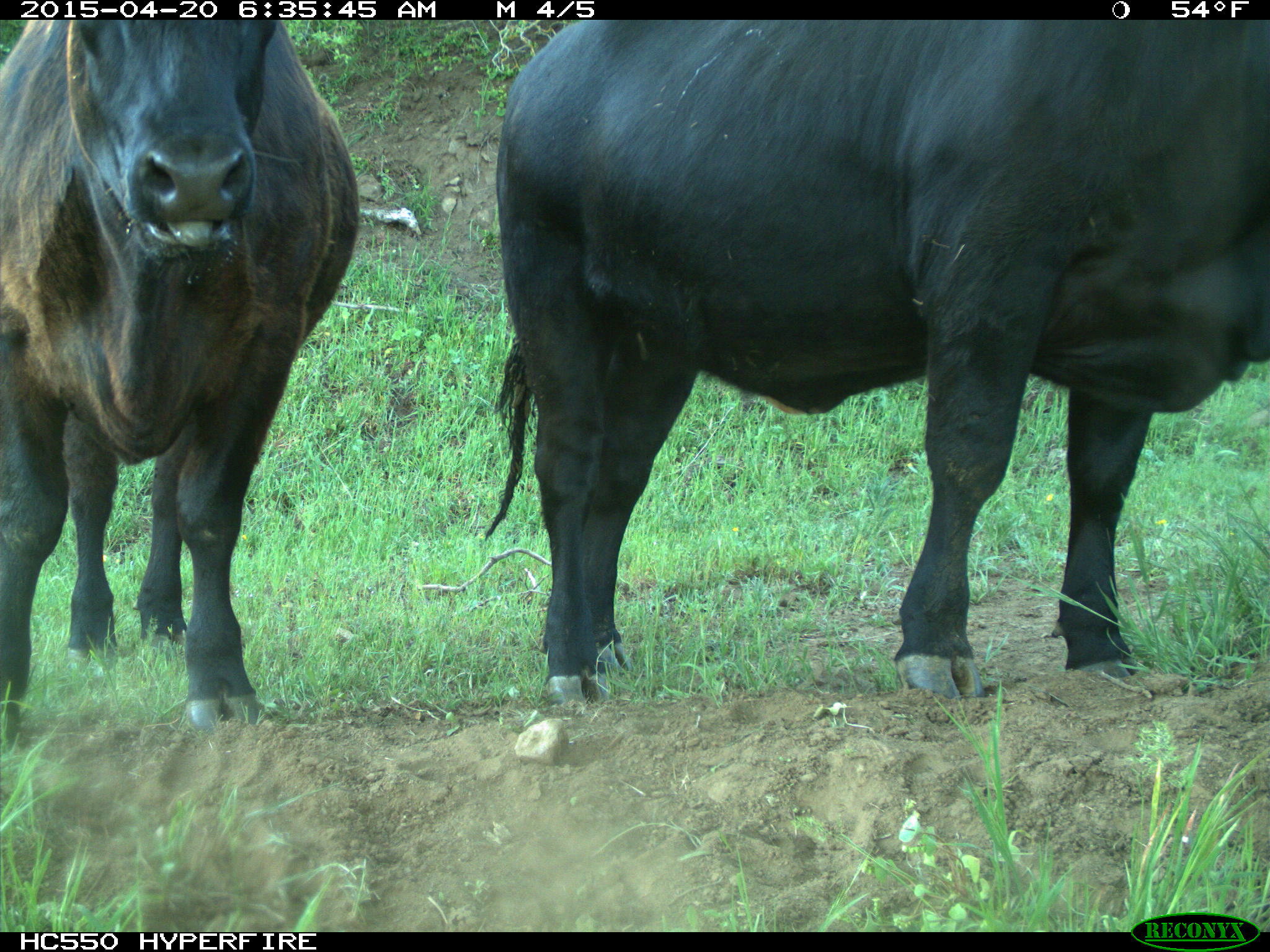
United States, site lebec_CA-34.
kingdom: Animalia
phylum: Chordata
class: Mammalia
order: Artiodactyla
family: Bovidae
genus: Bos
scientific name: Bos taurus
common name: domestic cow